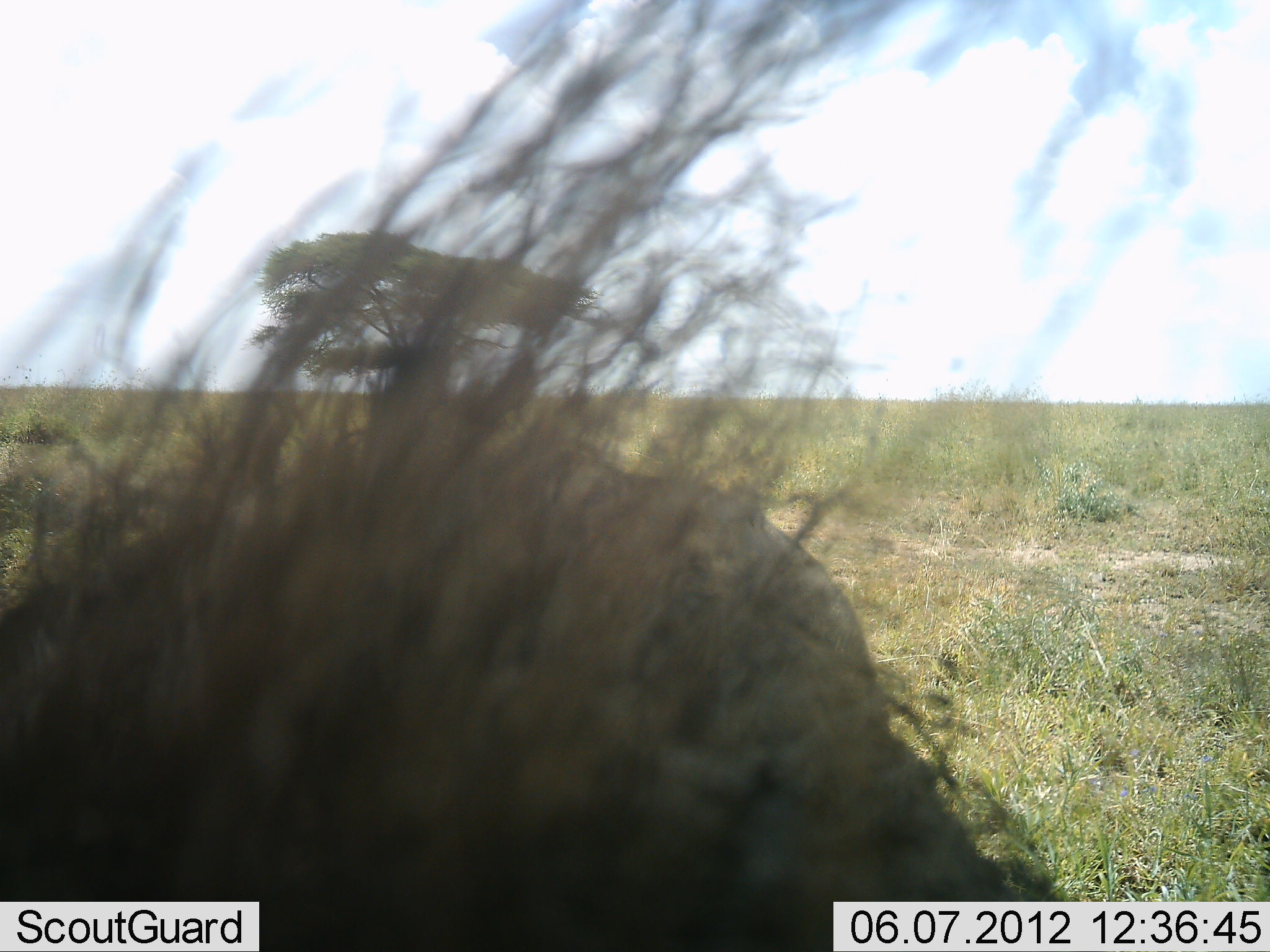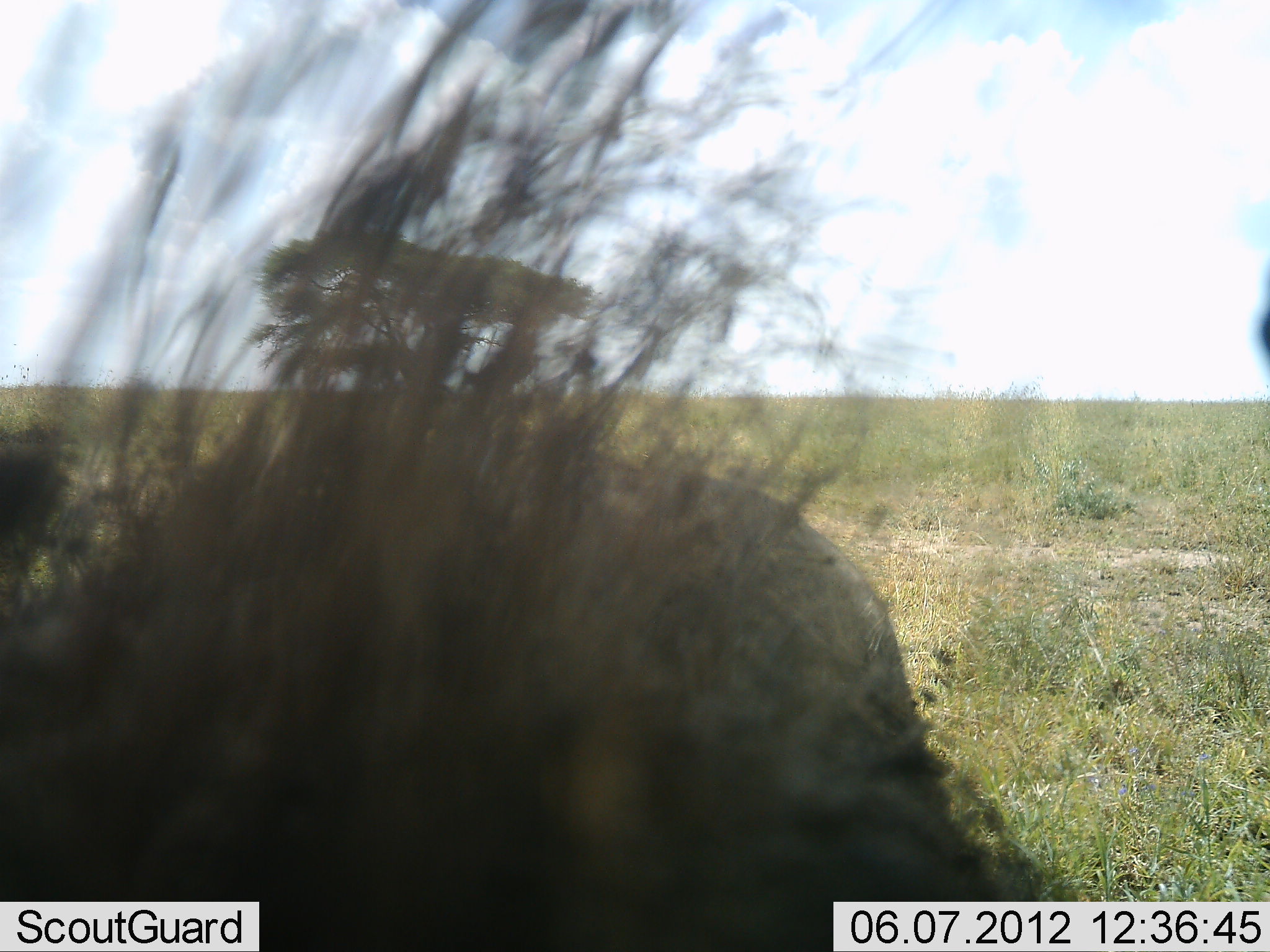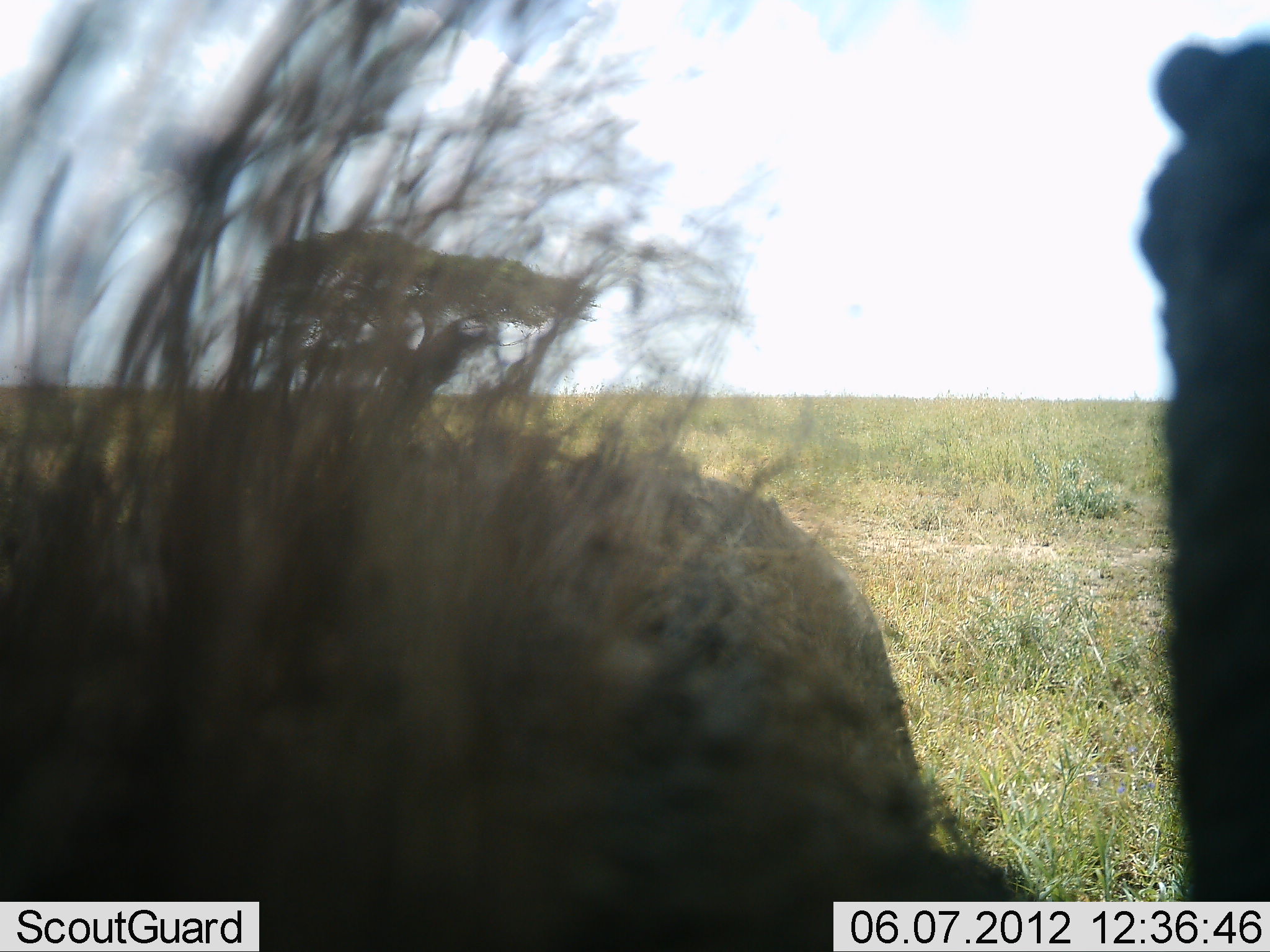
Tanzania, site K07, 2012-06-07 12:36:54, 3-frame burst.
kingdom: Animalia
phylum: Chordata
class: Mammalia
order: Artiodactyla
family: Suidae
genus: Phacochoerus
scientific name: Phacochoerus africanus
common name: warthog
Warthog (Phacochoerus africanus), count 1. Behavior (volunteer vote fractions): standing 64%, resting 0%, moving 18%, interacting 9%. Young present (vote fraction): 0%. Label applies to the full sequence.